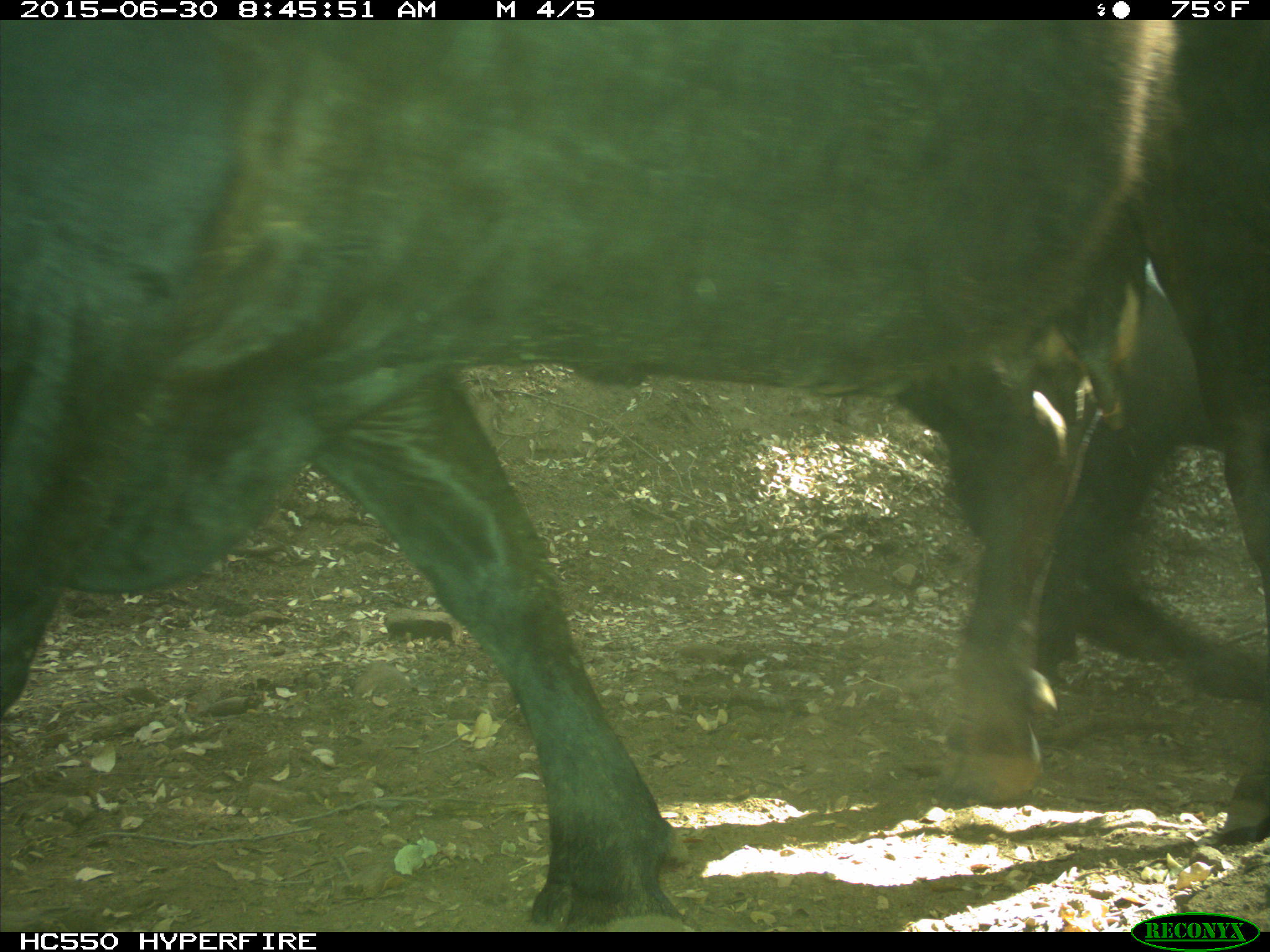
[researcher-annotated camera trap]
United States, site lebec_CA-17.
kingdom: Animalia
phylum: Chordata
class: Mammalia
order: Artiodactyla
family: Bovidae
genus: Bos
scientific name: Bos taurus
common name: domestic cow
Bos taurus (domestic cow).